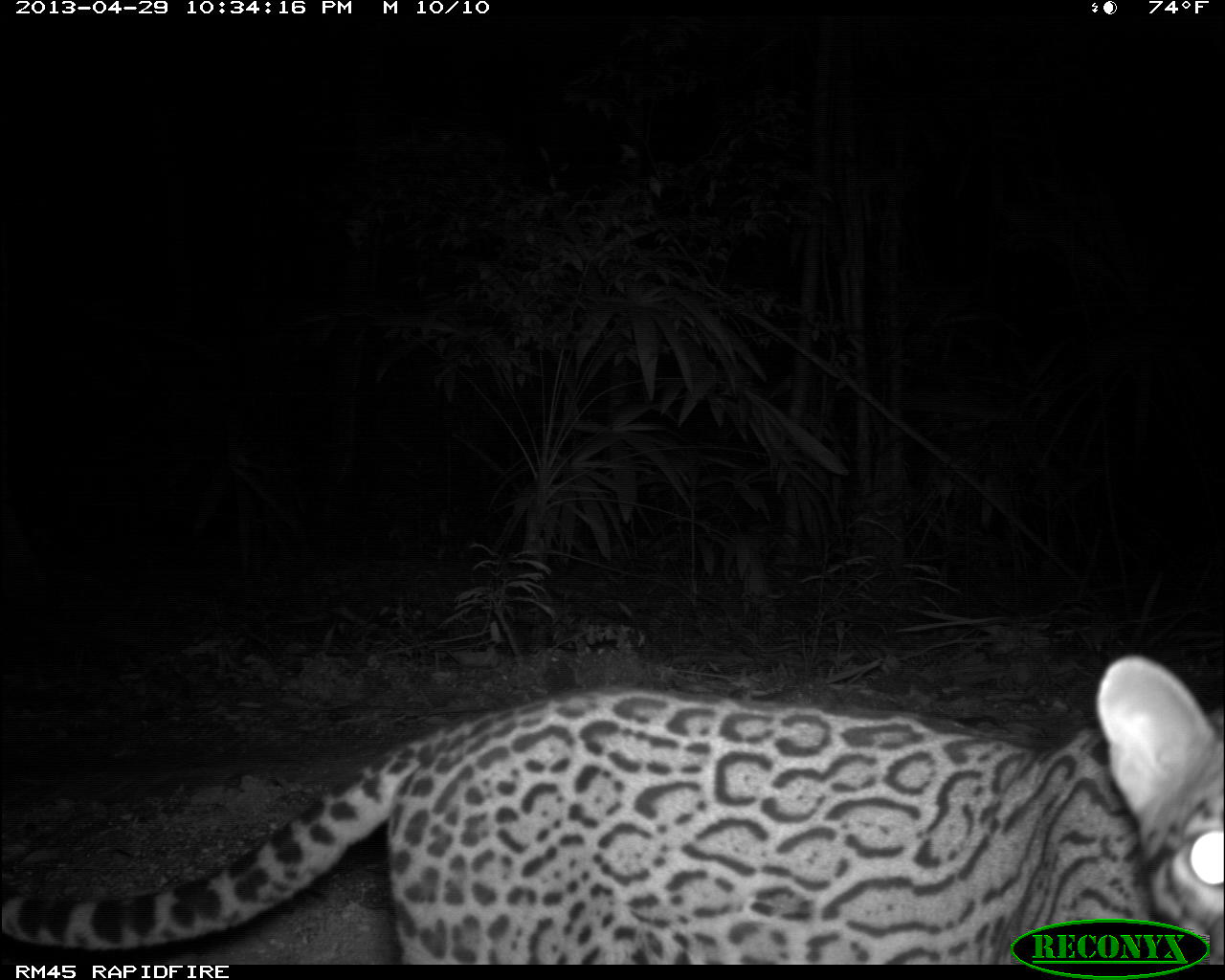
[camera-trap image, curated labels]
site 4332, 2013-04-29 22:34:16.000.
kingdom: Animalia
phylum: Chordata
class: Mammalia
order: Carnivora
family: Felidae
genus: Leopardus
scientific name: Leopardus pardalis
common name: ocelot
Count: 1.